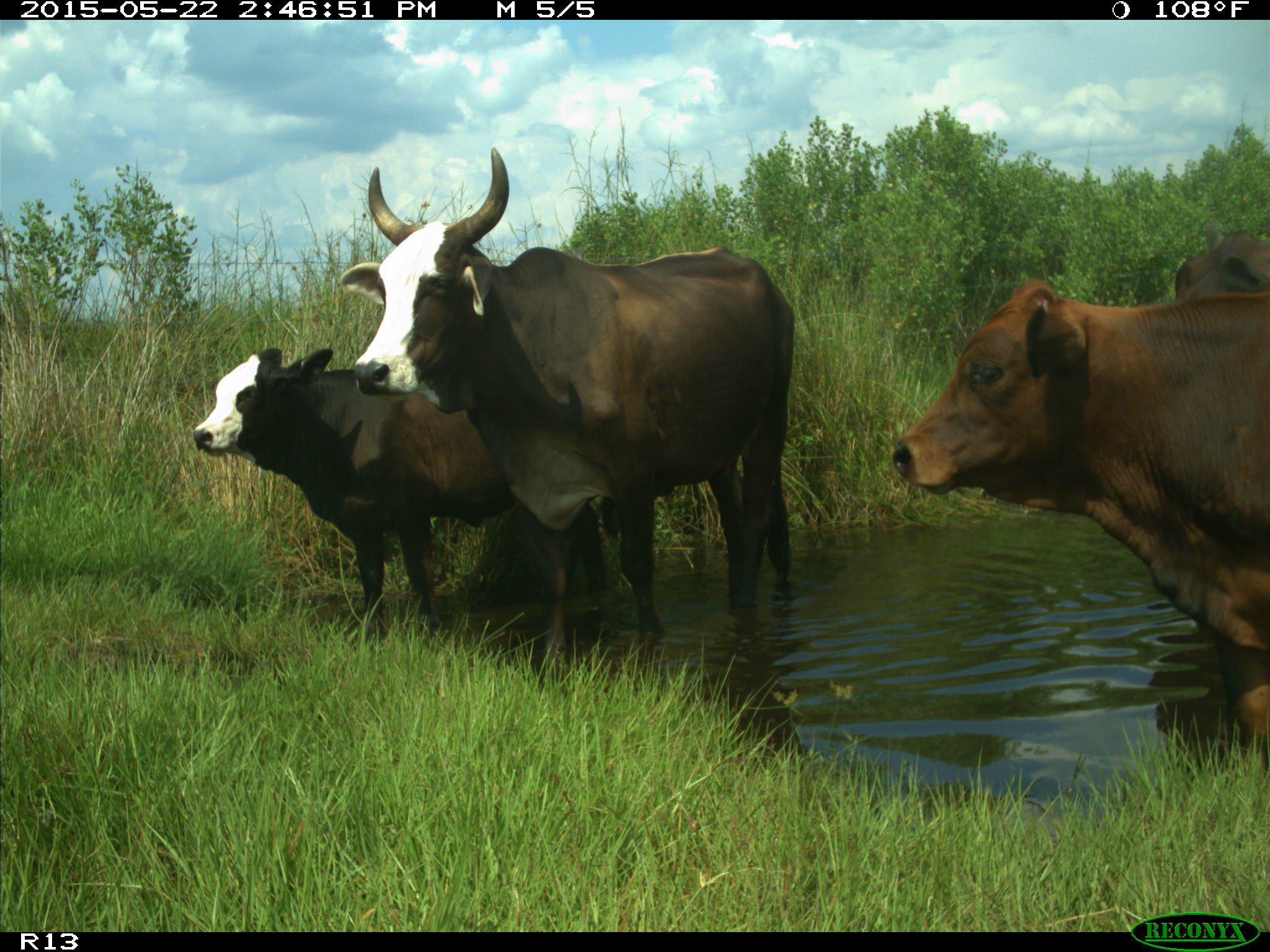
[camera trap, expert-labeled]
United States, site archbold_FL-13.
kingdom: Animalia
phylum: Chordata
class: Mammalia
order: Artiodactyla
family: Bovidae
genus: Bos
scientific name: Bos taurus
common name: domestic cow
Bos taurus (domestic cow).